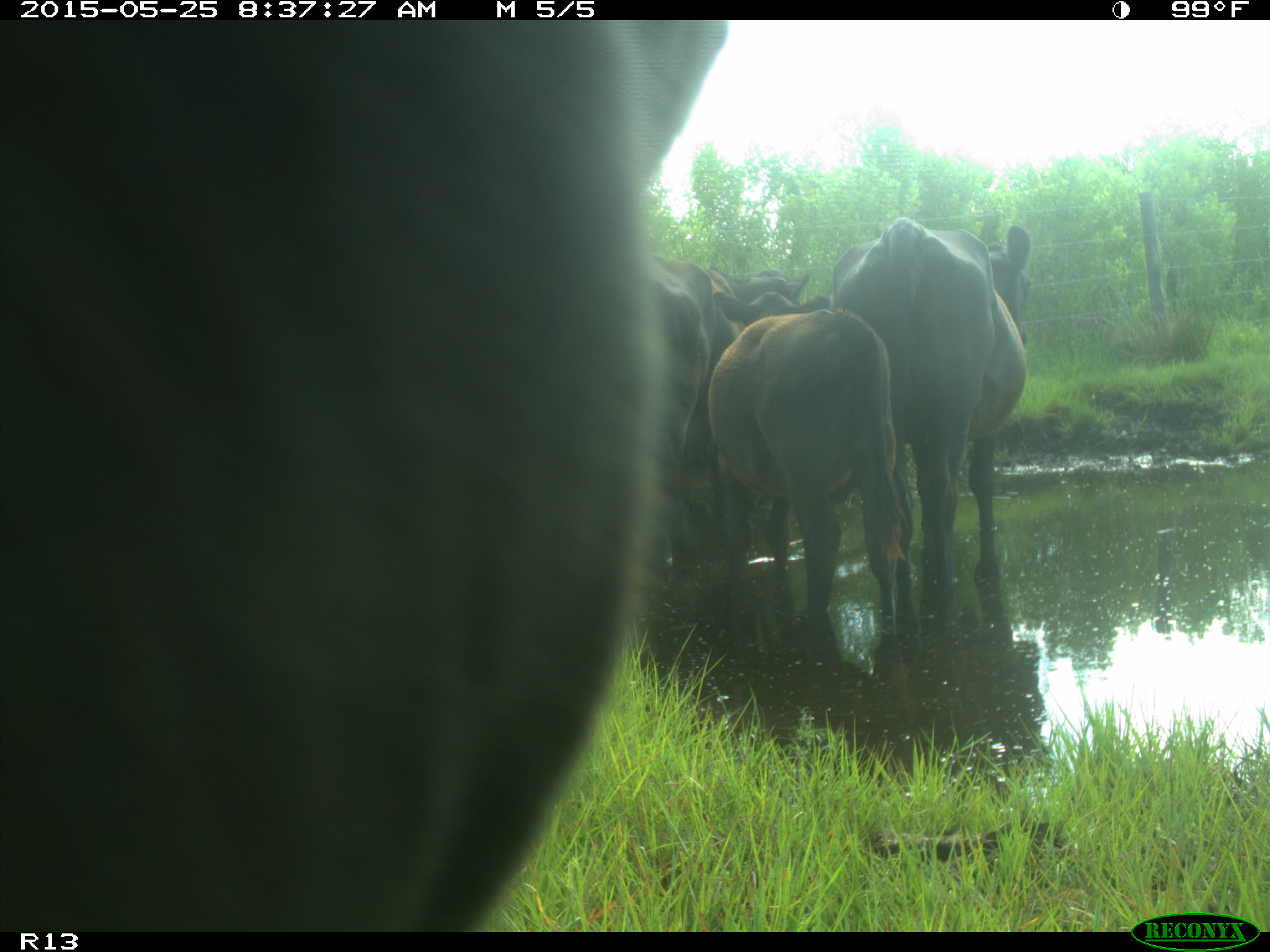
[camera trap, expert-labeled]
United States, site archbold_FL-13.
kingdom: Animalia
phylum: Chordata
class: Mammalia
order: Artiodactyla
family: Bovidae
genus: Bos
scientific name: Bos taurus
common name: domestic cow